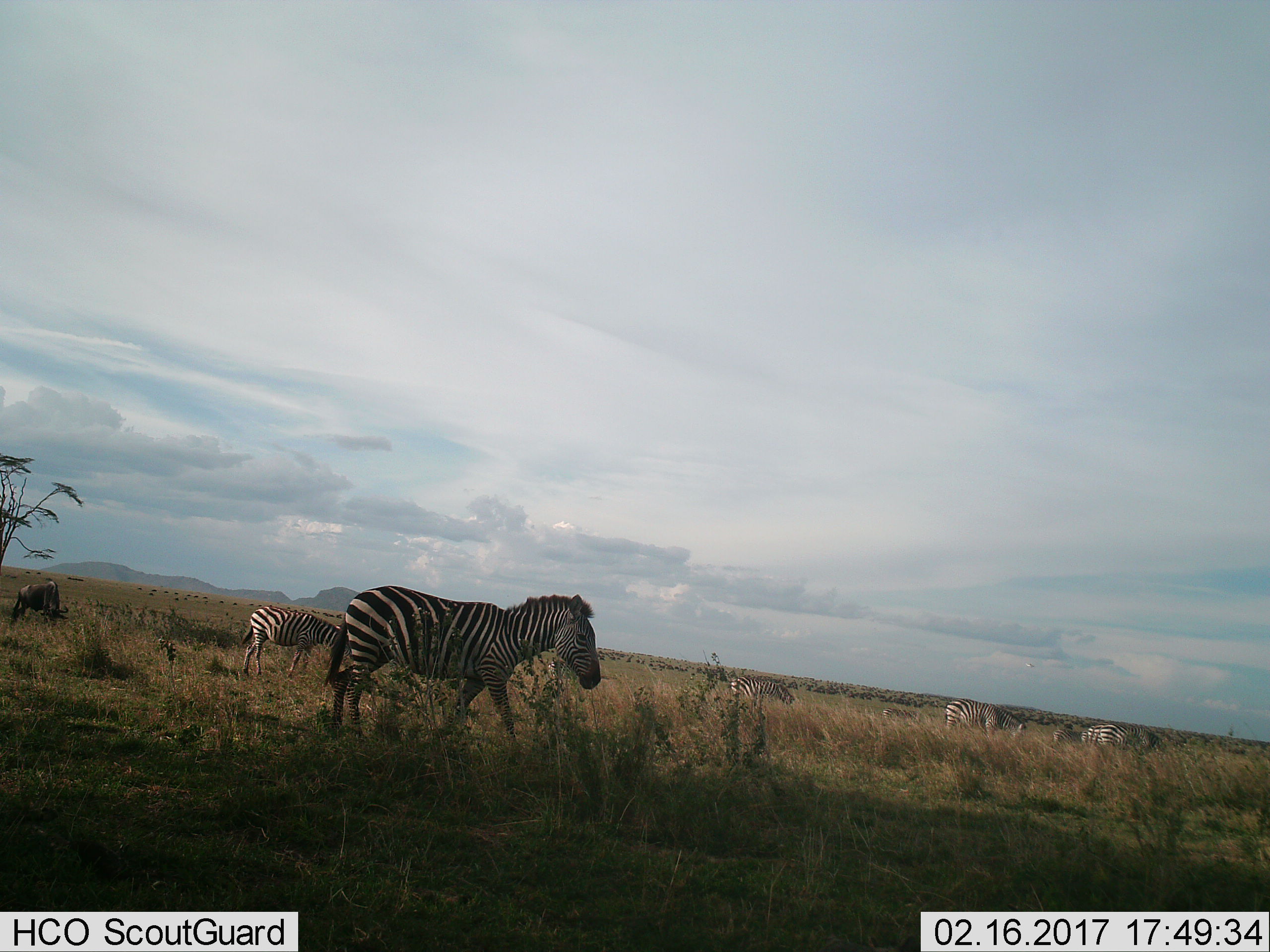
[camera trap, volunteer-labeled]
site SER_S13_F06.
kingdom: Animalia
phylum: Chordata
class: Mammalia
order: Artiodactyla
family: Bovidae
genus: Connochaetes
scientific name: Connochaetes taurinus taurinus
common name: blue wildebeest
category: wildebeestblue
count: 1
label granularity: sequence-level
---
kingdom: Animalia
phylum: Chordata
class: Mammalia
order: Perissodactyla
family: Equidae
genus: Equus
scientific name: Equus quagga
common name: plains zebra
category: zebraplains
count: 8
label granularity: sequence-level